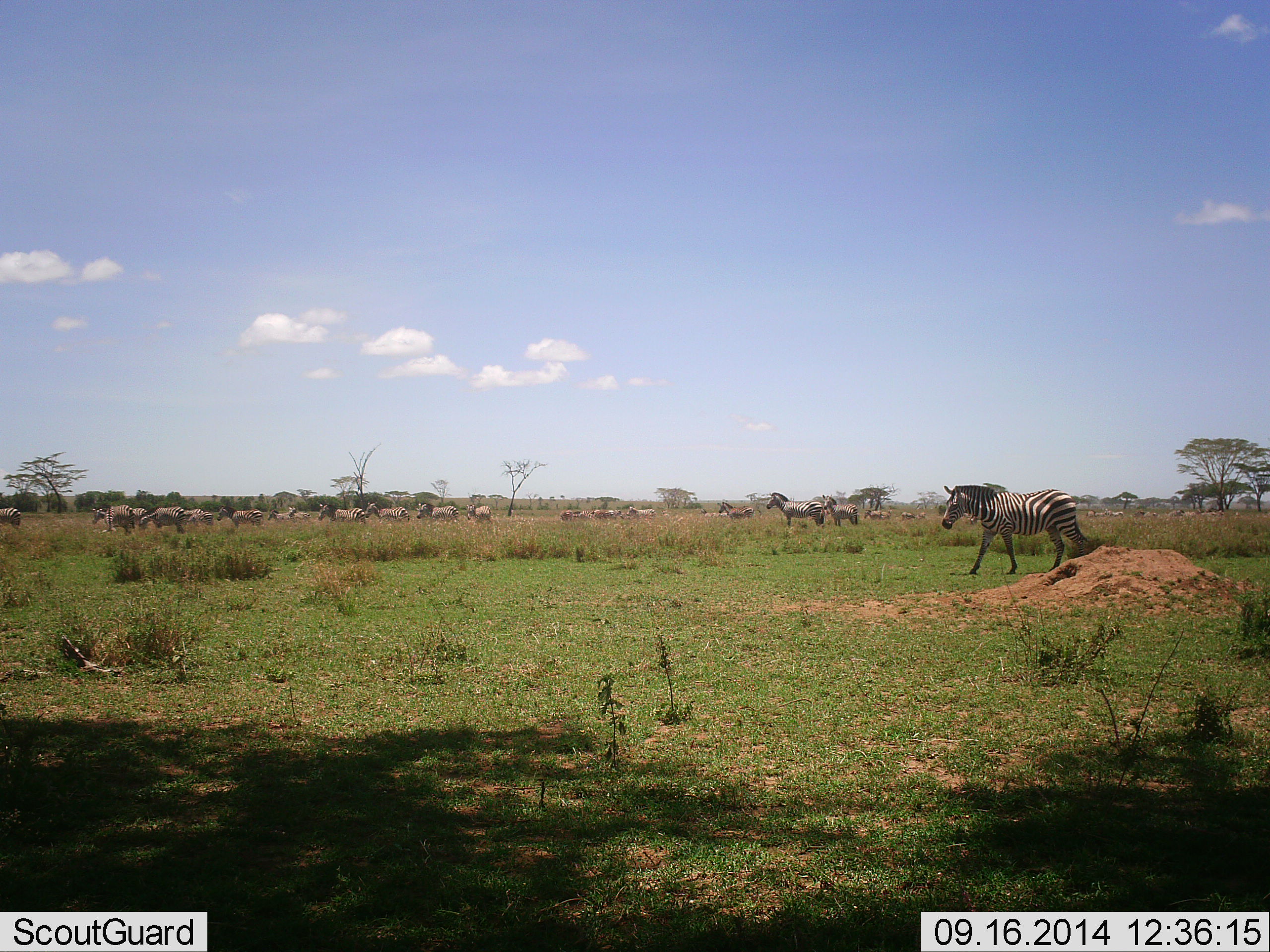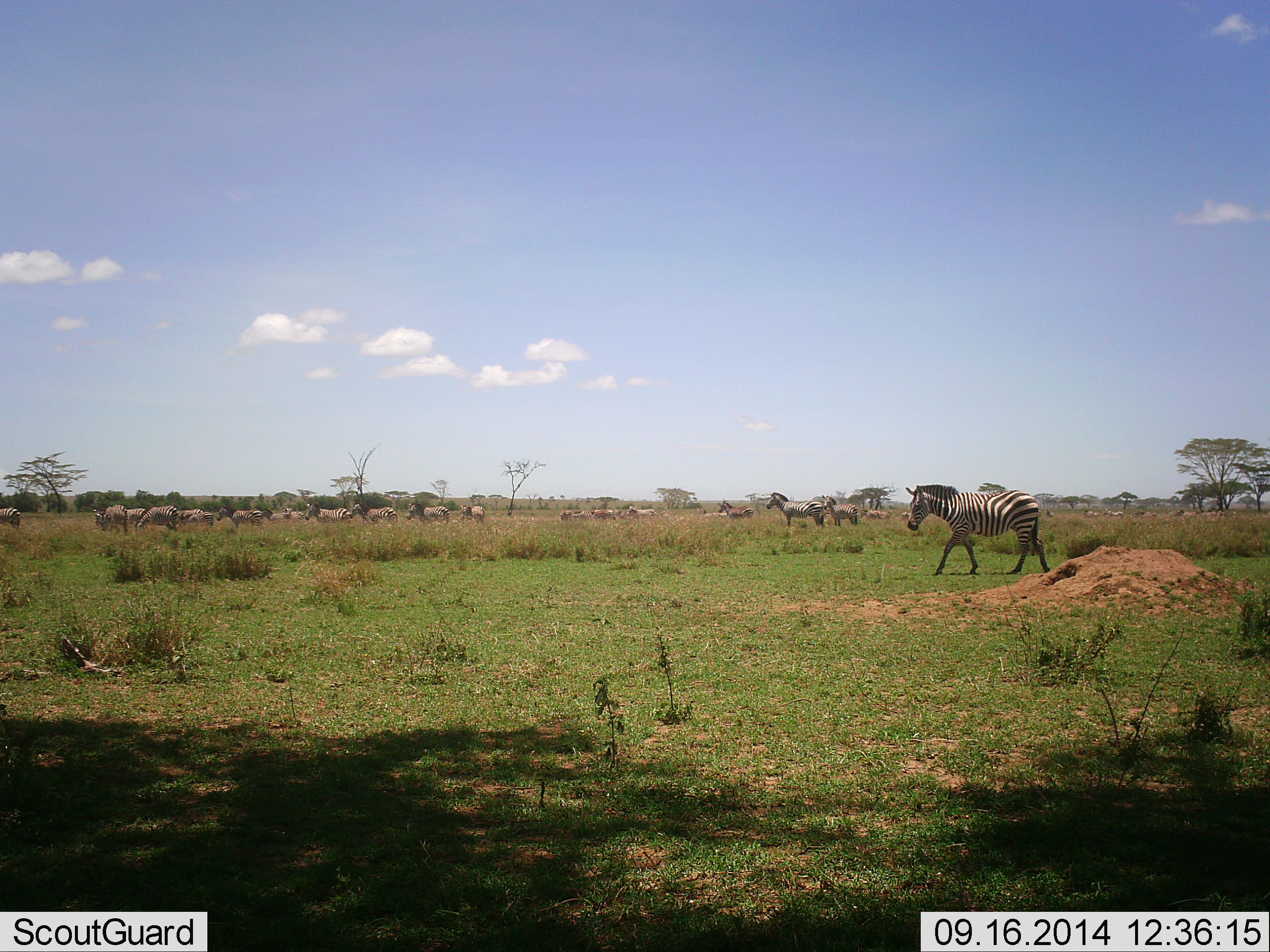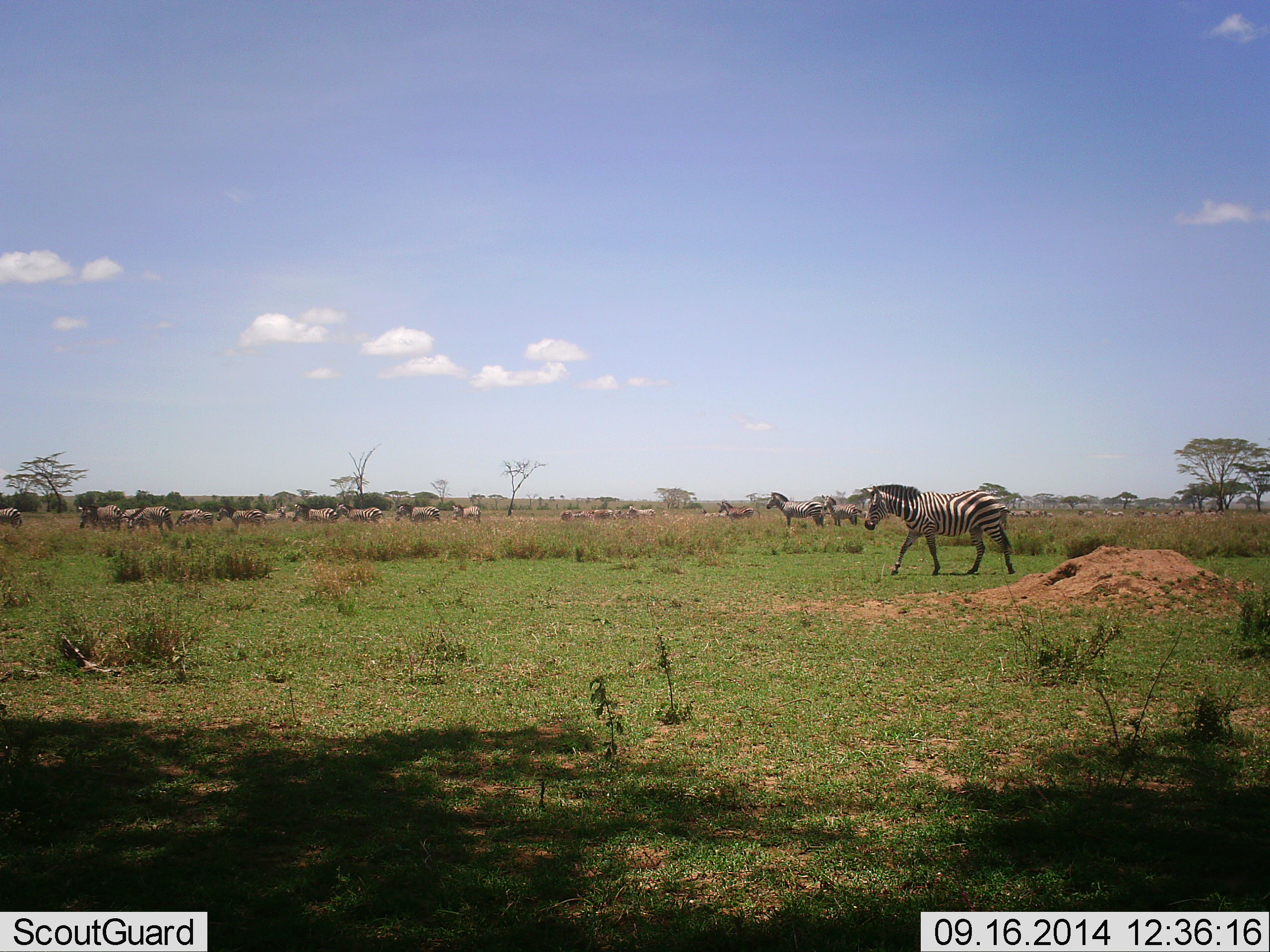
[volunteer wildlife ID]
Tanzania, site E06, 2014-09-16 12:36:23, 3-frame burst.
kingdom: Animalia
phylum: Chordata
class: Mammalia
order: Perissodactyla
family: Equidae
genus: Equus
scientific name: Equus quagga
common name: plains zebra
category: zebra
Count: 11-50.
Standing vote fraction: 83%.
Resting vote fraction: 0%.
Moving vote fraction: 100%.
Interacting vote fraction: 0%.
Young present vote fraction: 0%.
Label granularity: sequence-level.